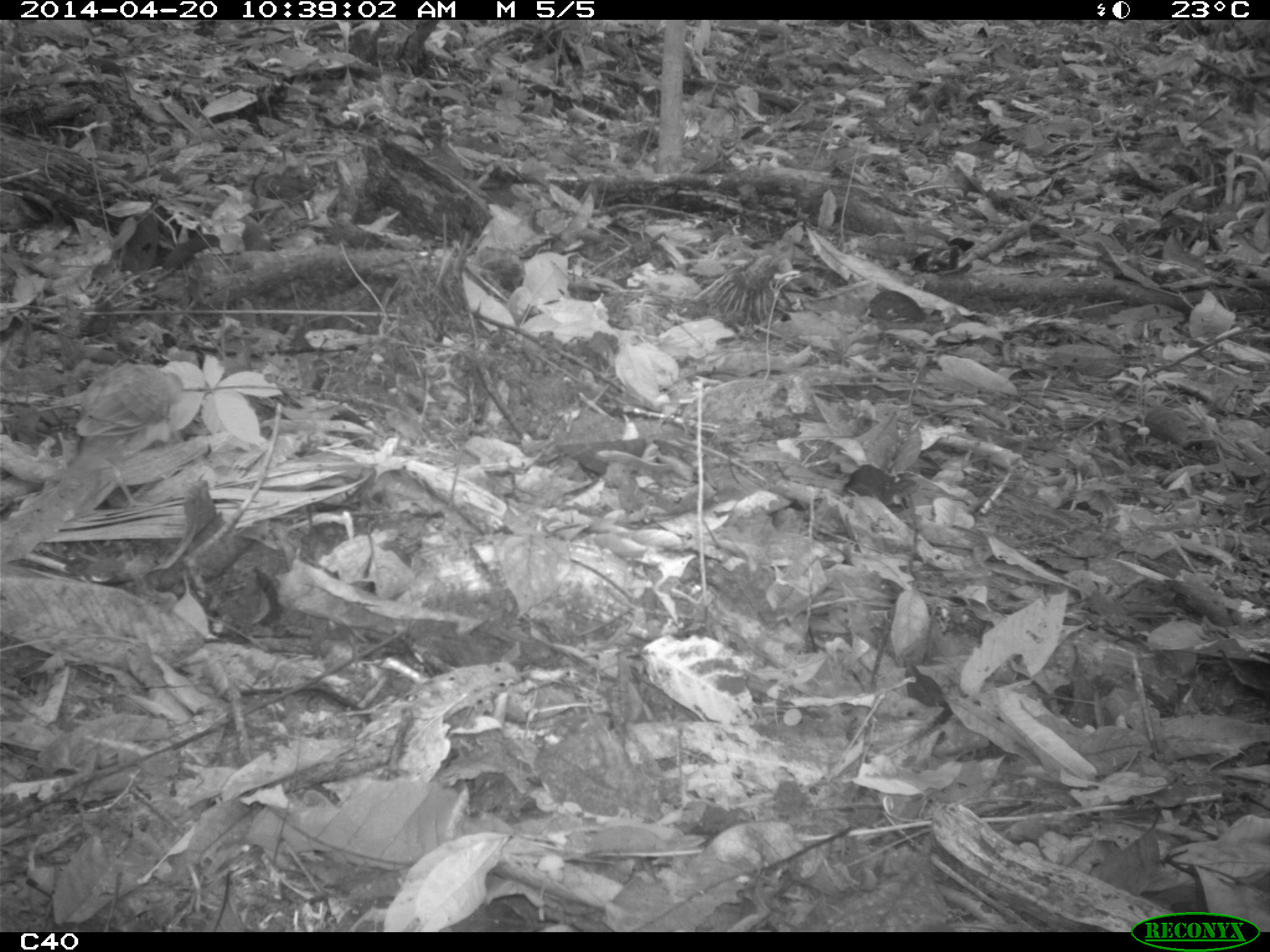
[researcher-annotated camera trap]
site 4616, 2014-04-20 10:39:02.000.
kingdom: Animalia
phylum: Chordata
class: Aves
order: Columbiformes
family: Columbidae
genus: Leptotila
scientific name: Leptotila rufaxilla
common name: gray-fronted dove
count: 1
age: adult